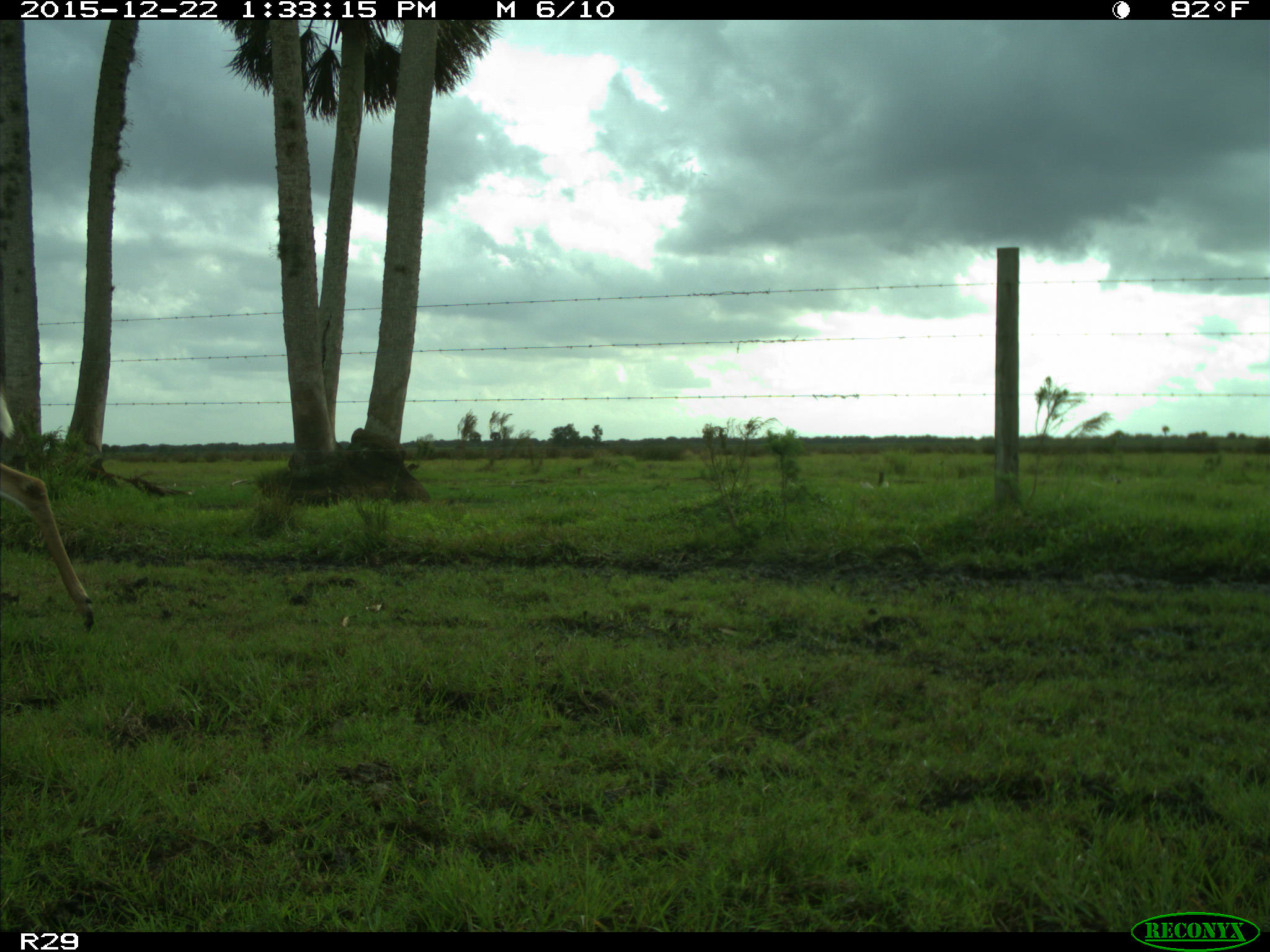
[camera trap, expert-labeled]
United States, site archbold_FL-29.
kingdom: Animalia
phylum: Chordata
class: Mammalia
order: Artiodactyla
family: Cervidae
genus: Odocoileus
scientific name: Odocoileus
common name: deer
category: unidentified deer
Unidentified deer (deer) (Odocoileus).